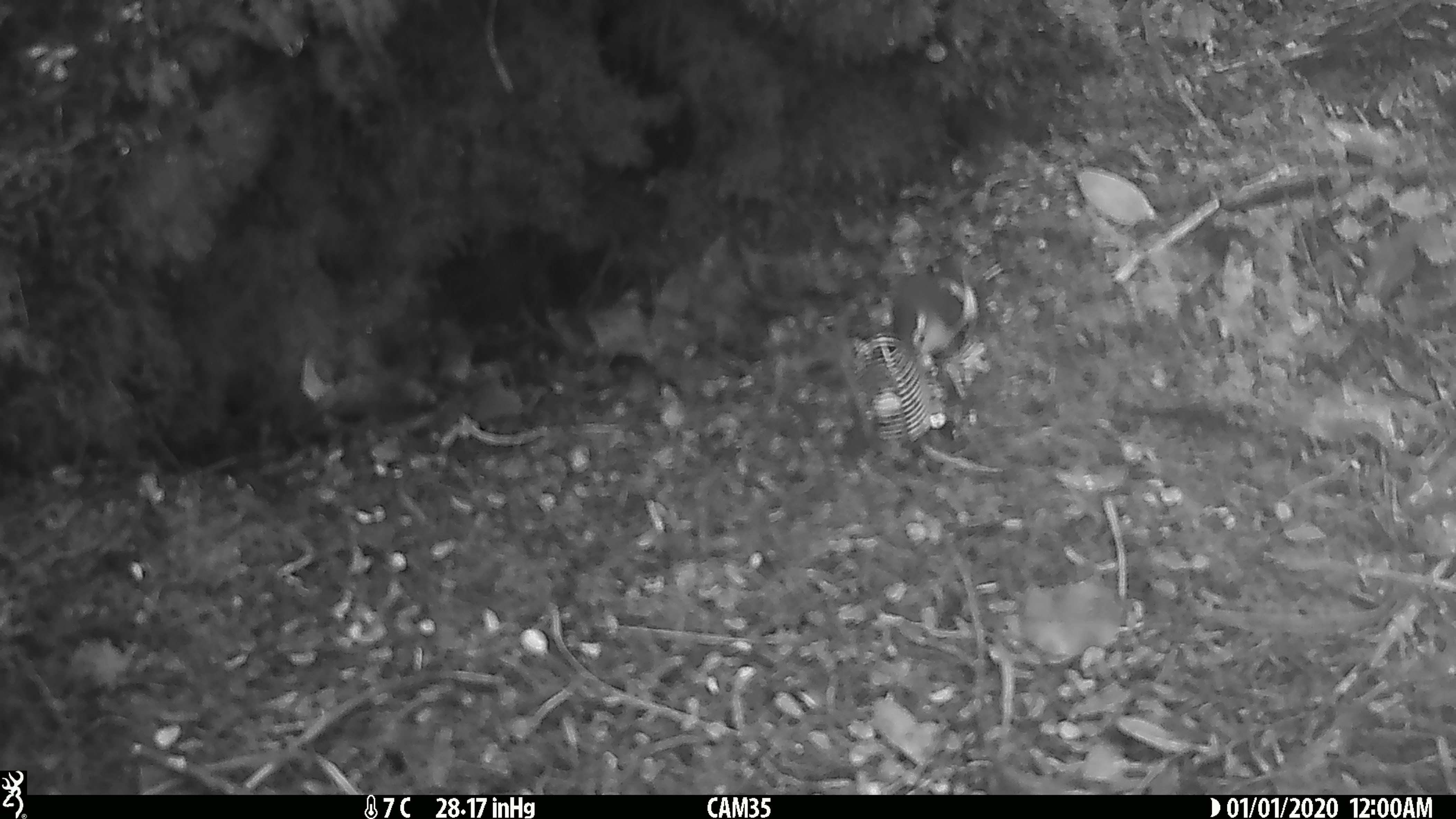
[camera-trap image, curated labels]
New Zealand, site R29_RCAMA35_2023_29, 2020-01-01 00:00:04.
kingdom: Animalia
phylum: Chordata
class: Aves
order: Passeriformes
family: Acanthisittidae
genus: Acanthisitta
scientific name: Acanthisitta chloris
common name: rifleman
Rifleman (Acanthisitta chloris).